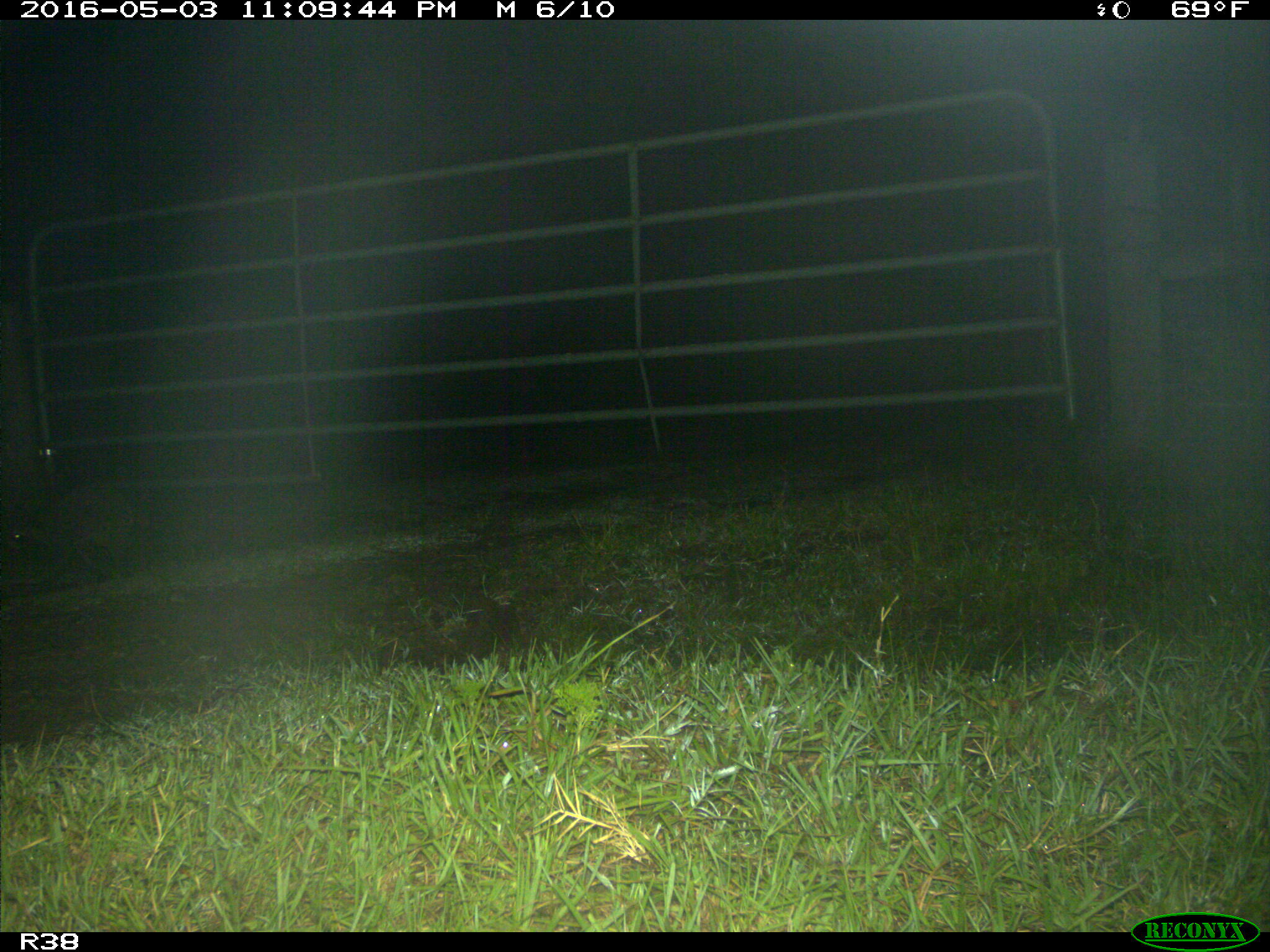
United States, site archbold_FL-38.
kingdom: Animalia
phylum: Chordata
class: Mammalia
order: Carnivora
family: Procyonidae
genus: Procyon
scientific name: Procyon lotor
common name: common raccoon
Procyon lotor (common raccoon).